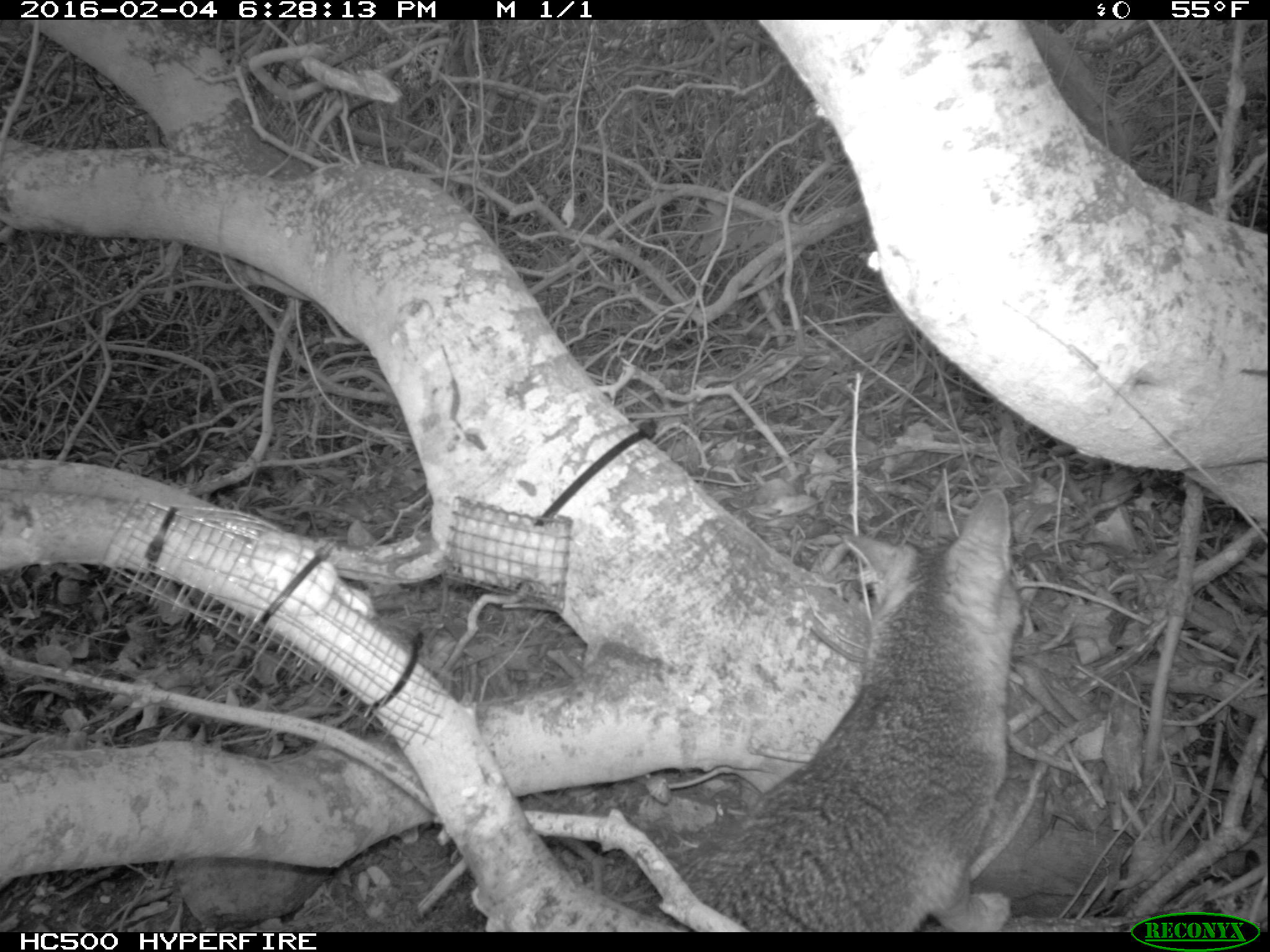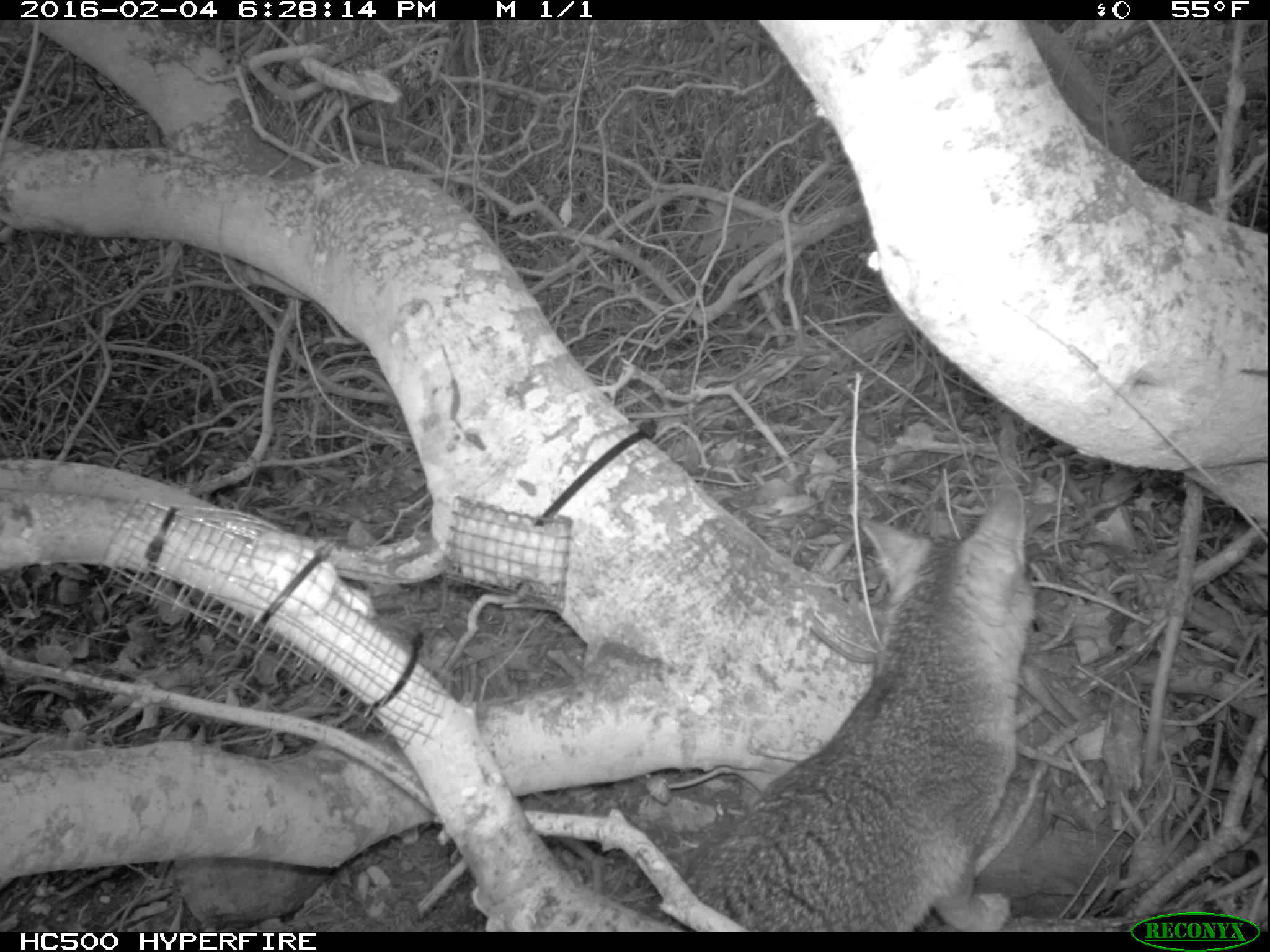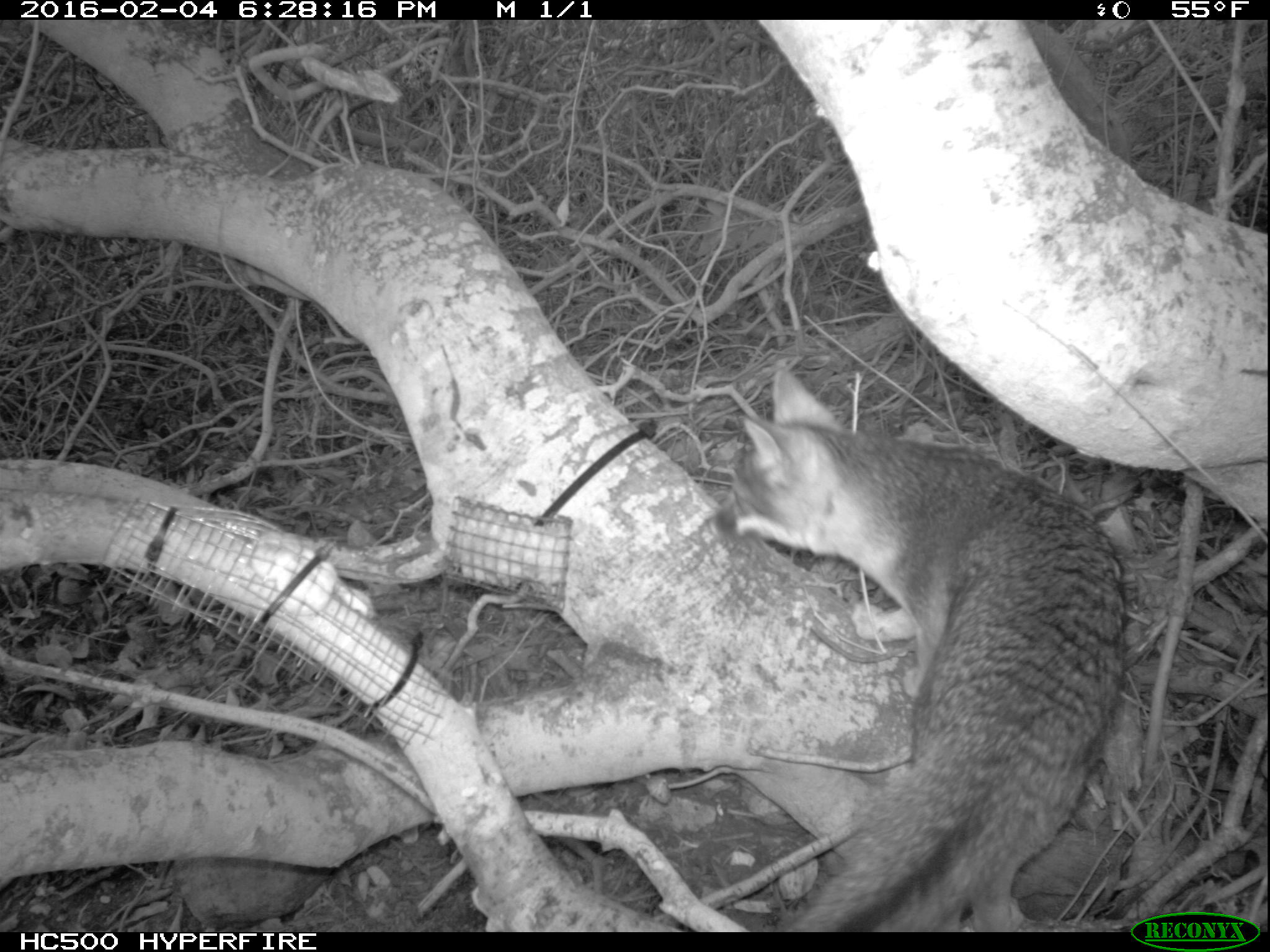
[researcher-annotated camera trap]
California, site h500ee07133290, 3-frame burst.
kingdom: Animalia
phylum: Chordata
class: Mammalia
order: Carnivora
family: Canidae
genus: Urocyon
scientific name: Urocyon littoralis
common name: island fox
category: fox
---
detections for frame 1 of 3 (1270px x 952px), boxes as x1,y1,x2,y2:
fox: 654,488,1023,932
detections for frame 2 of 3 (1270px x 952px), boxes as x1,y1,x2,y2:
fox: 654,472,1038,930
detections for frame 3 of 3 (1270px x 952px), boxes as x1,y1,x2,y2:
fox: 711,366,1127,931